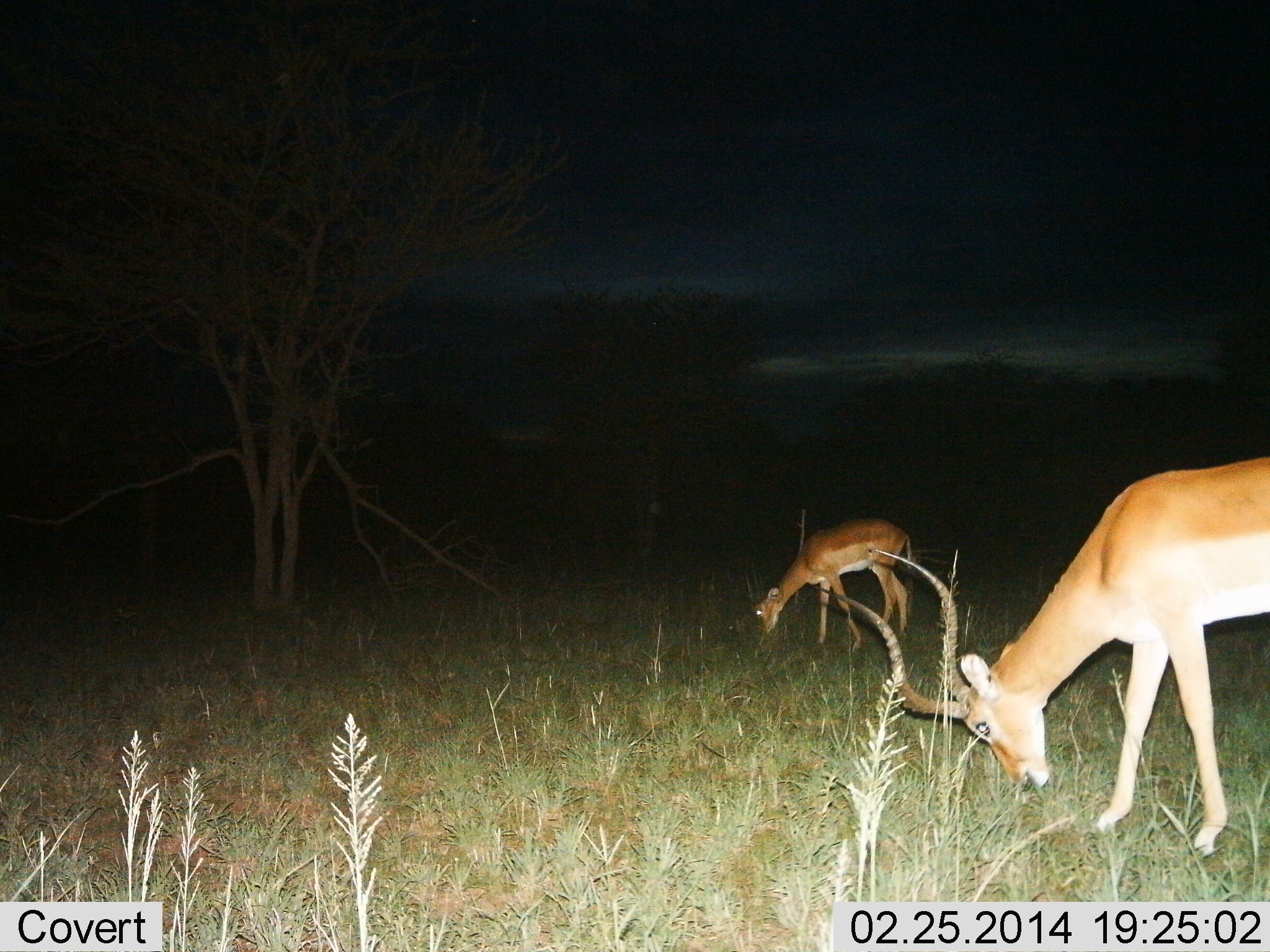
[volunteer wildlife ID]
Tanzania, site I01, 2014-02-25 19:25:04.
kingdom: Animalia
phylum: Chordata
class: Mammalia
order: Artiodactyla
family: Bovidae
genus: Aepyceros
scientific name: Aepyceros melampus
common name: impala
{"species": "impala (Aepyceros melampus)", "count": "2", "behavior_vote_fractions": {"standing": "30%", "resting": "0%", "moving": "0%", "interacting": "0%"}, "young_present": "0%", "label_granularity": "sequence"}